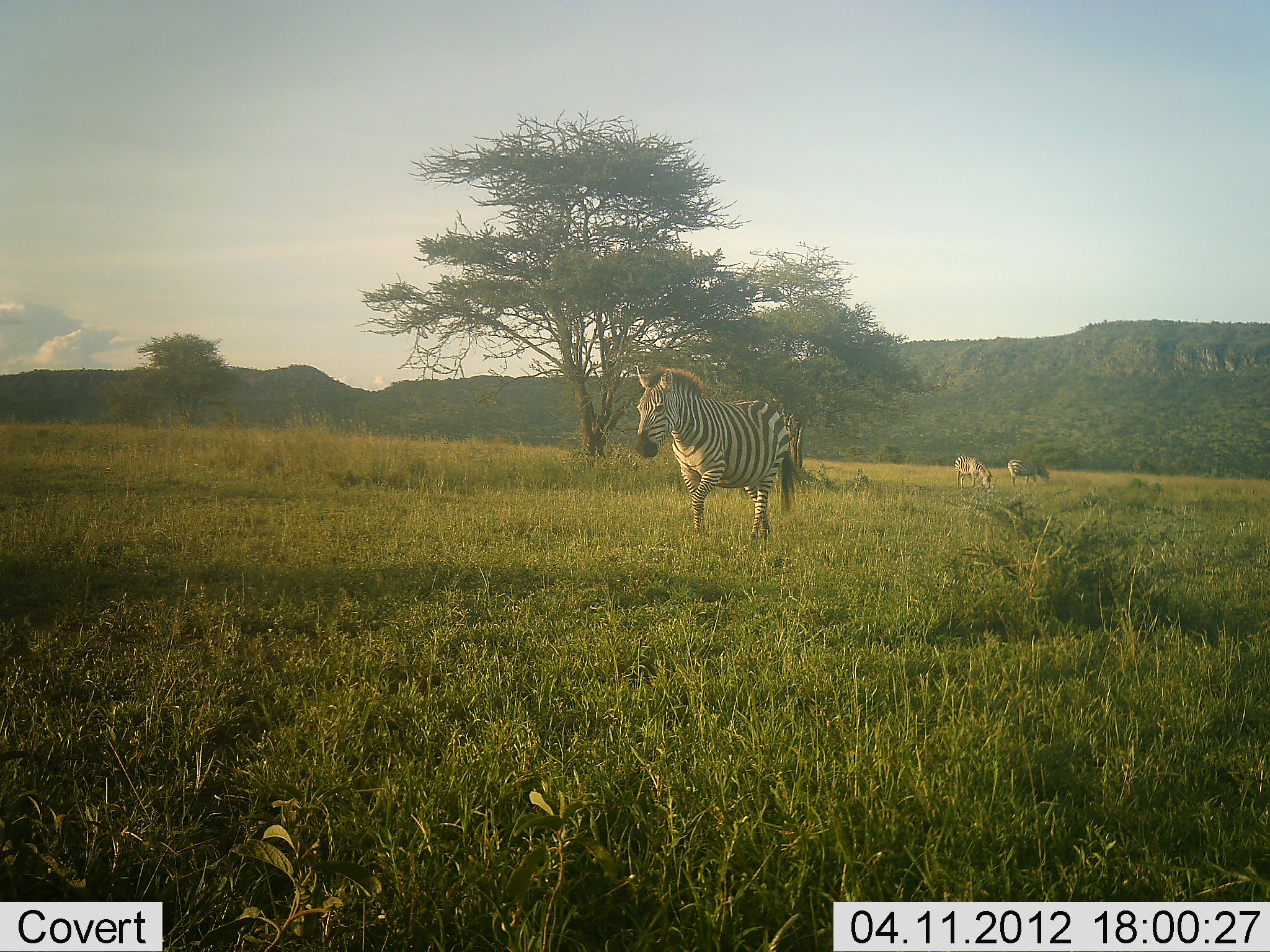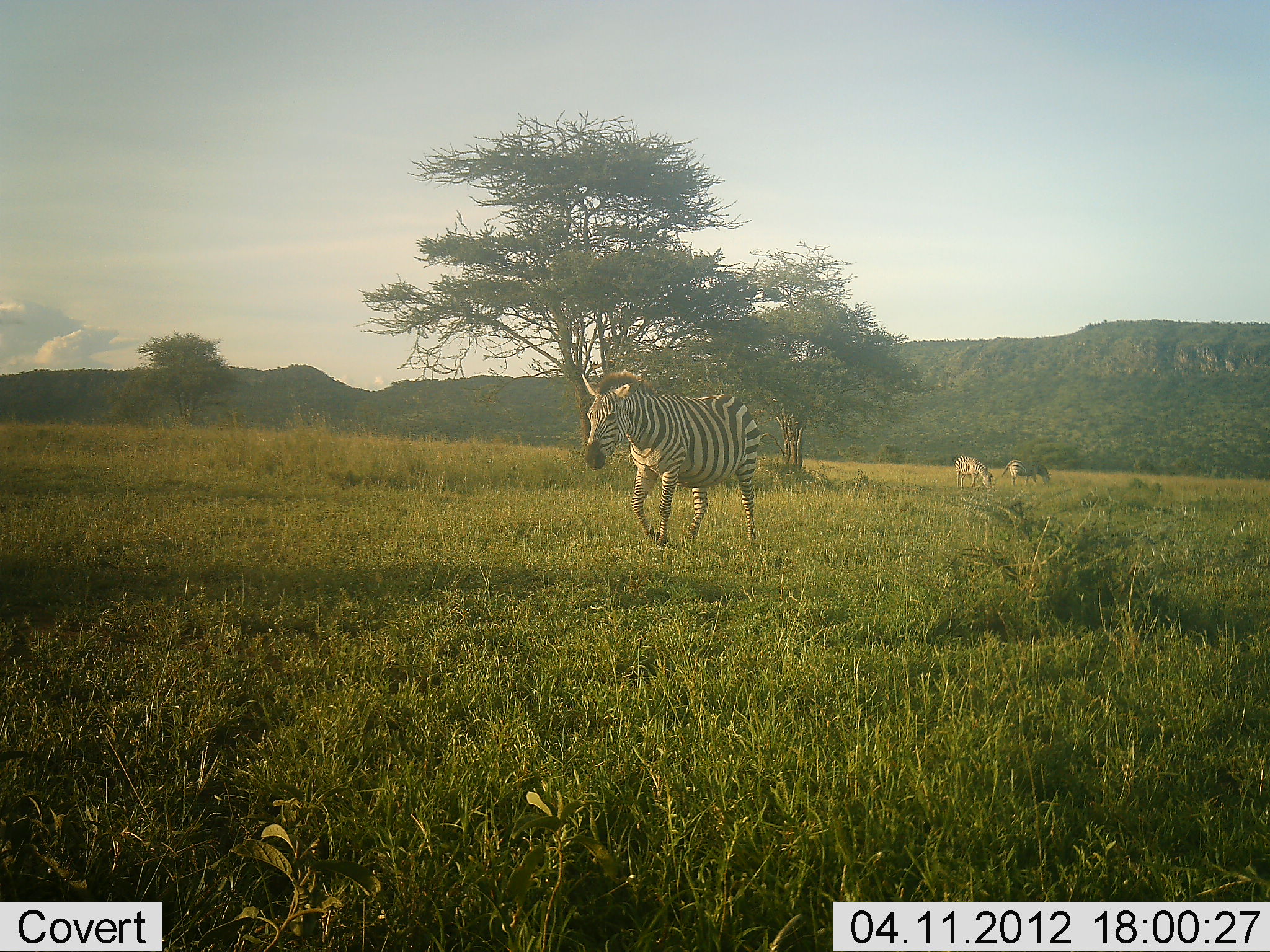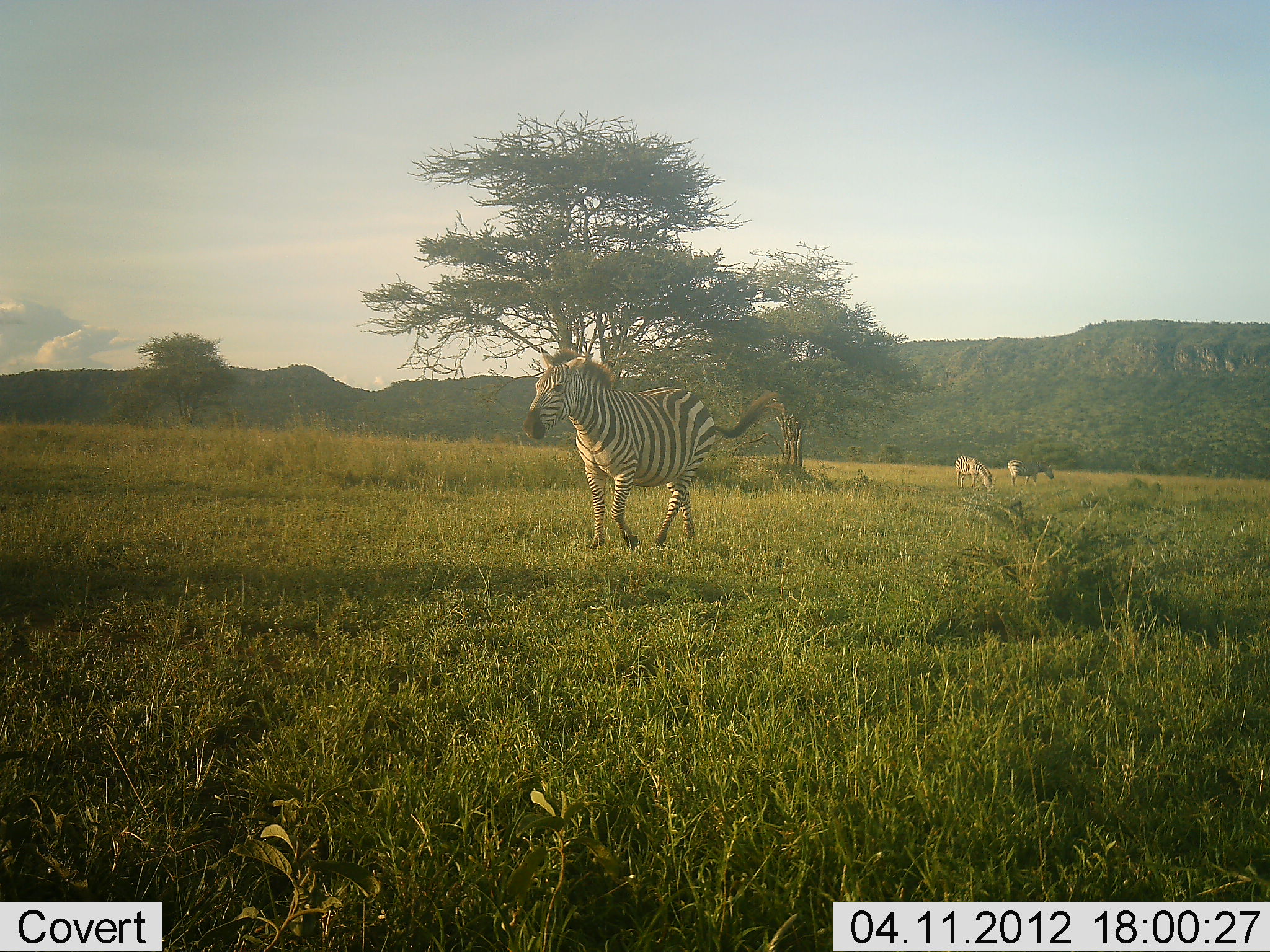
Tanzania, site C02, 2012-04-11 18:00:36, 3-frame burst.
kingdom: Animalia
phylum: Chordata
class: Mammalia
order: Perissodactyla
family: Equidae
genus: Equus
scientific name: Equus quagga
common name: plains zebra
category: zebra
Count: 3.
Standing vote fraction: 30%.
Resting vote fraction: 0%.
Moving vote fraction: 100%.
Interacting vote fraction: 0%.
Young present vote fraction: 0%.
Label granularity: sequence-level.